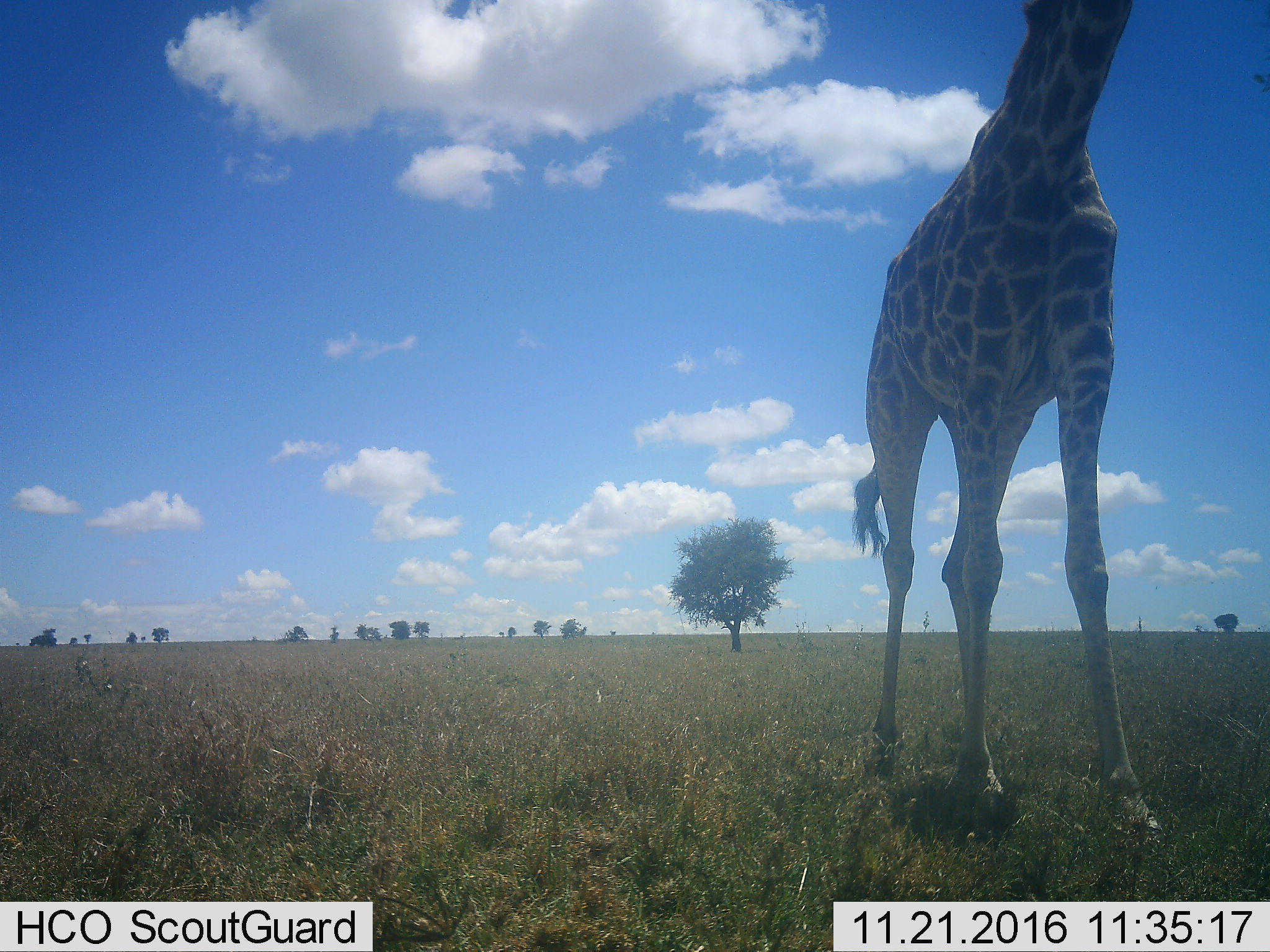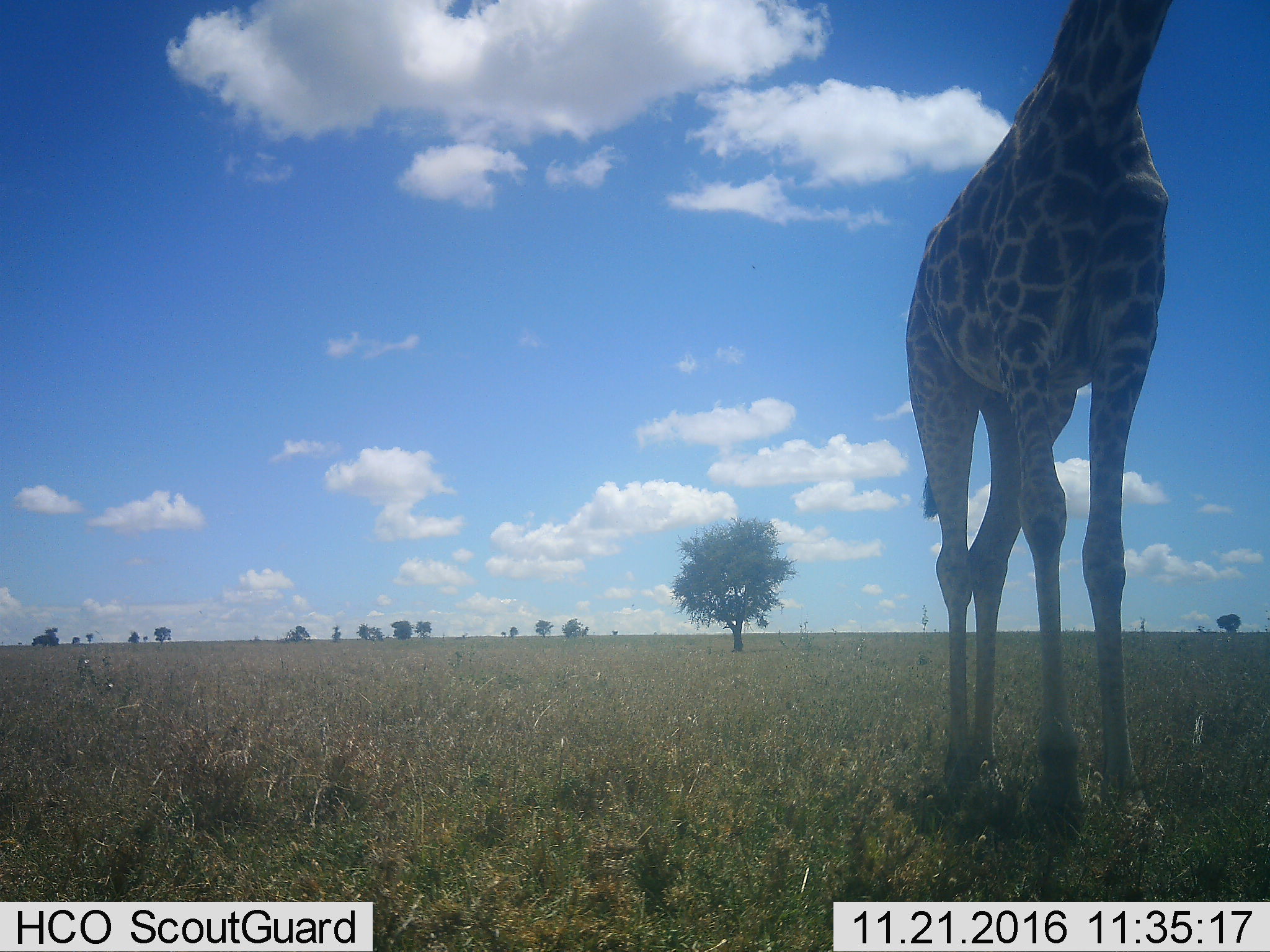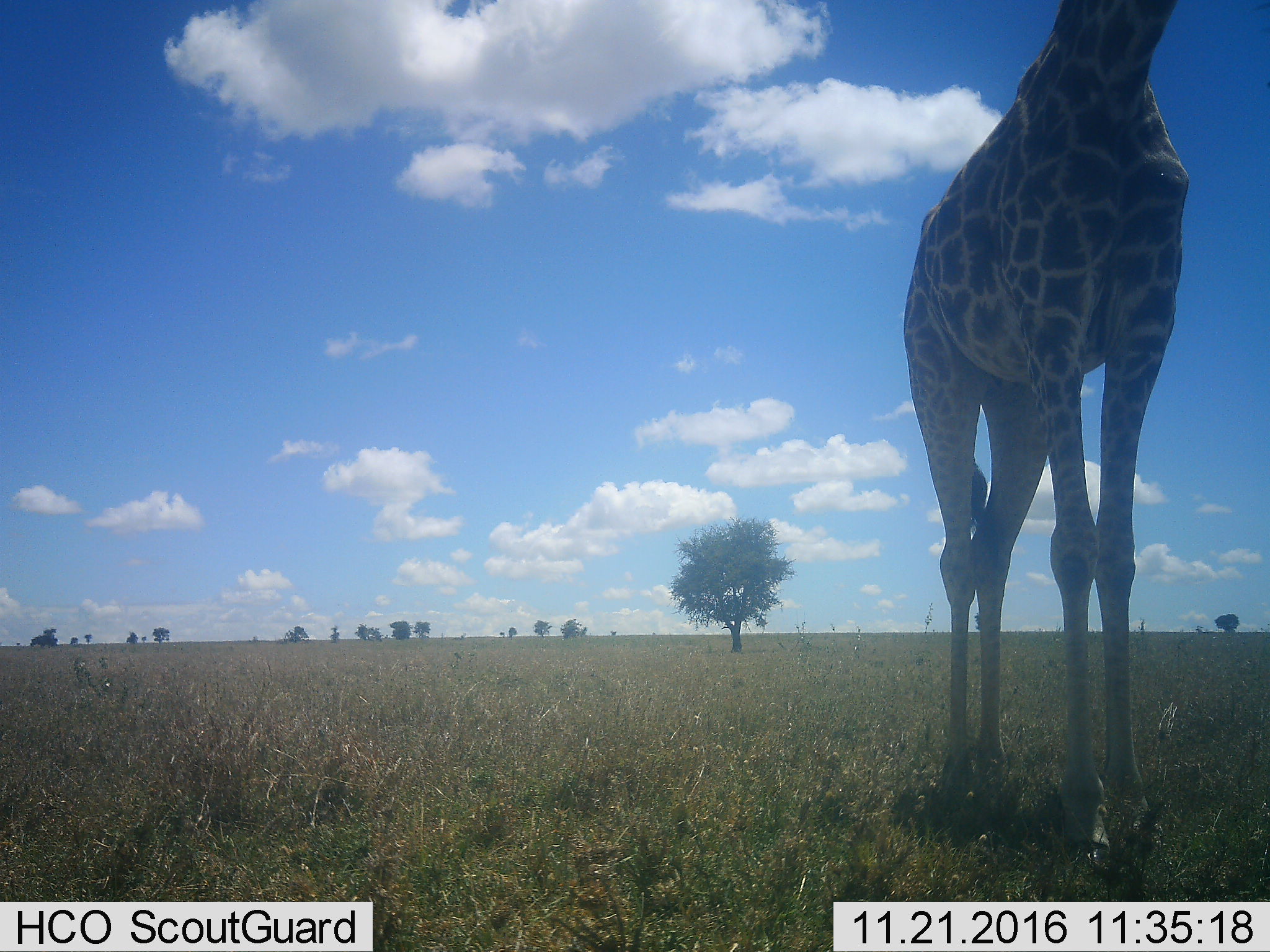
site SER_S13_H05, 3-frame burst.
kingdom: Animalia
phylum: Chordata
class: Mammalia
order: Artiodactyla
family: Giraffidae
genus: Giraffa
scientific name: Giraffa camelopardalis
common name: giraffe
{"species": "giraffe (Giraffa camelopardalis)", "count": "1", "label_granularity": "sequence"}